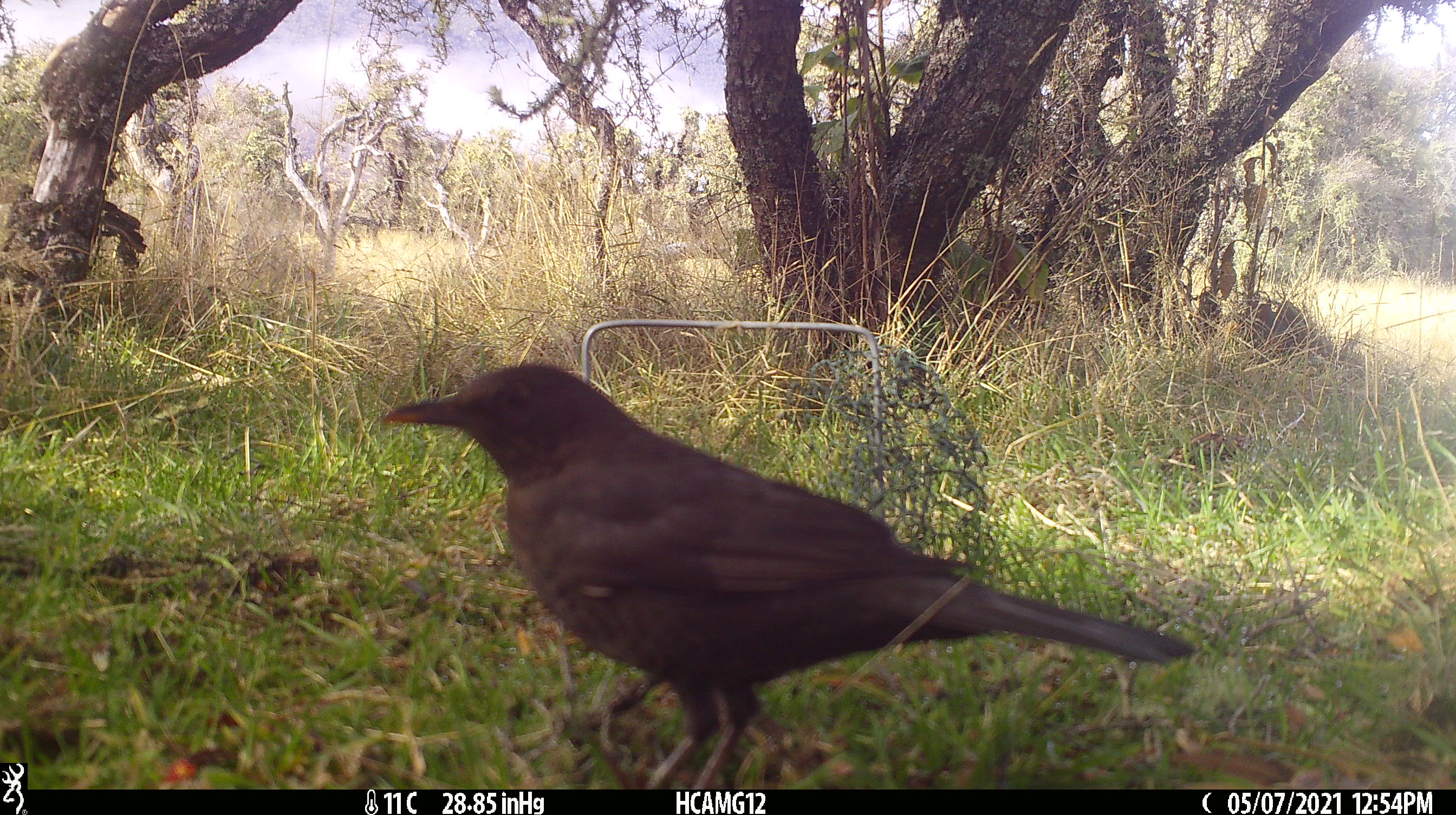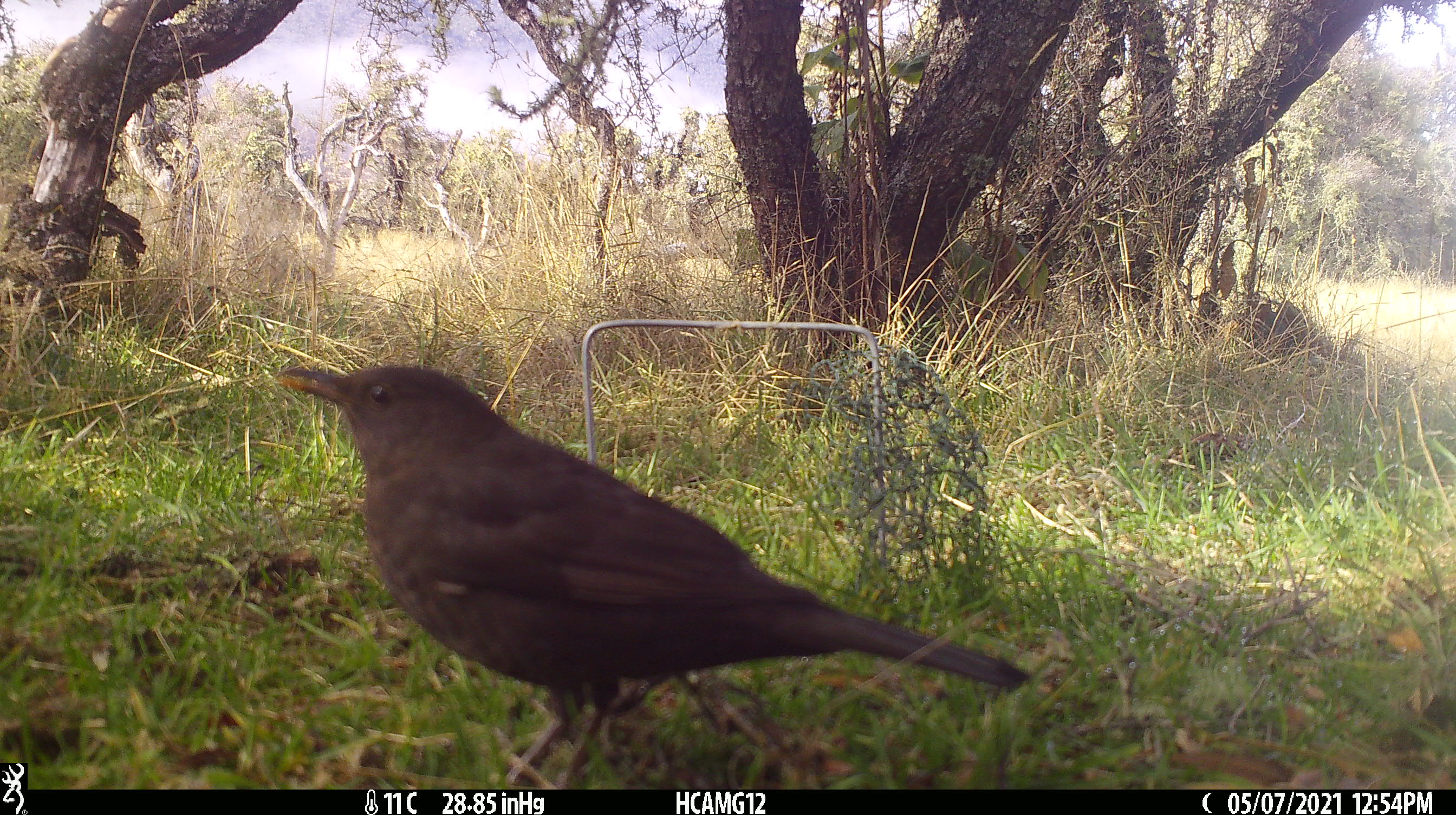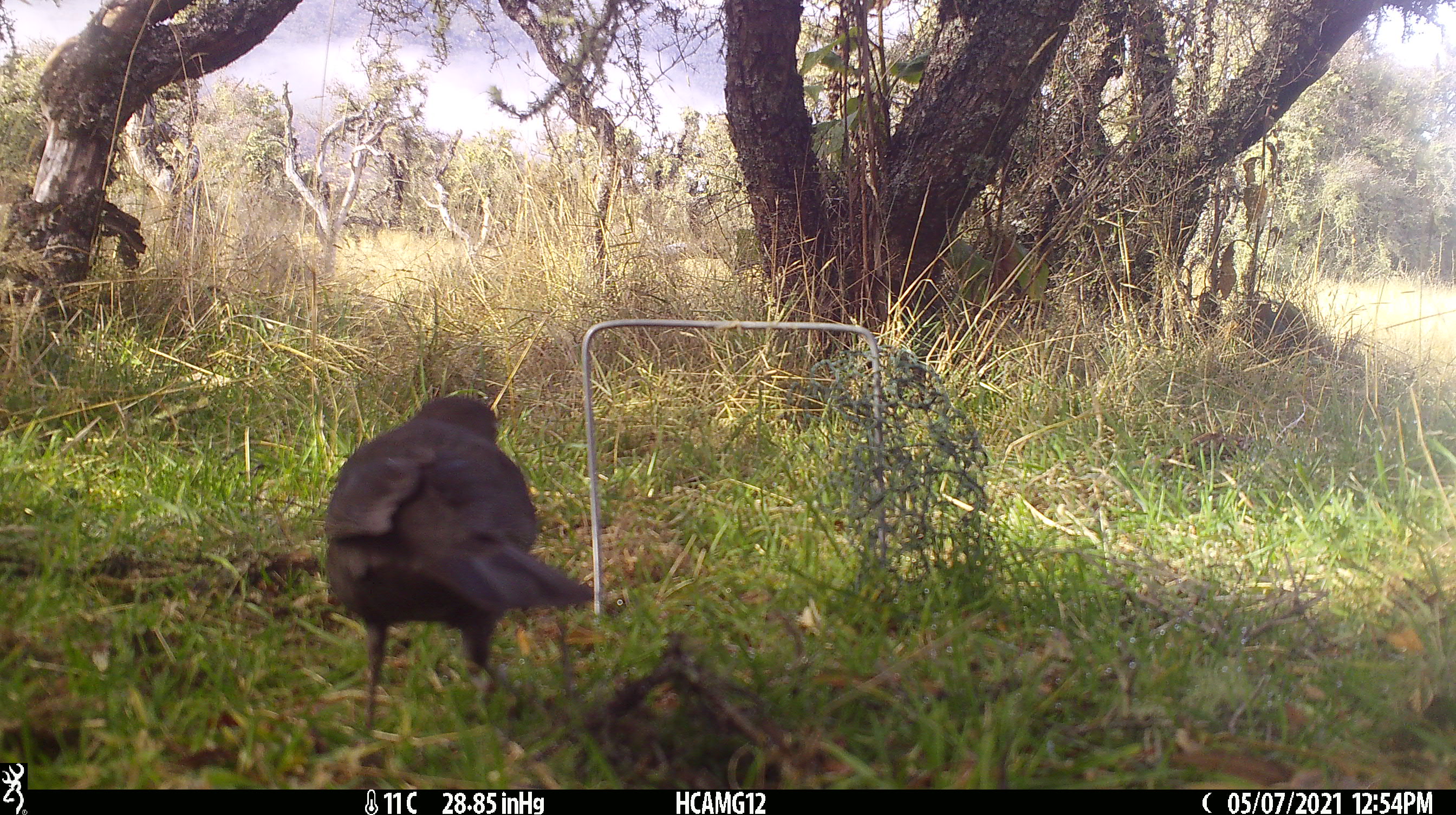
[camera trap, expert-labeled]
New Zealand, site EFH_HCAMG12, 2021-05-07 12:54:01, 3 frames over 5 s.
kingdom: Animalia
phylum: Chordata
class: Aves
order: Passeriformes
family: Turdidae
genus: Turdus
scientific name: Turdus merula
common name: eurasian blackbird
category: blackbird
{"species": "blackbird (eurasian blackbird) (Turdus merula)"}